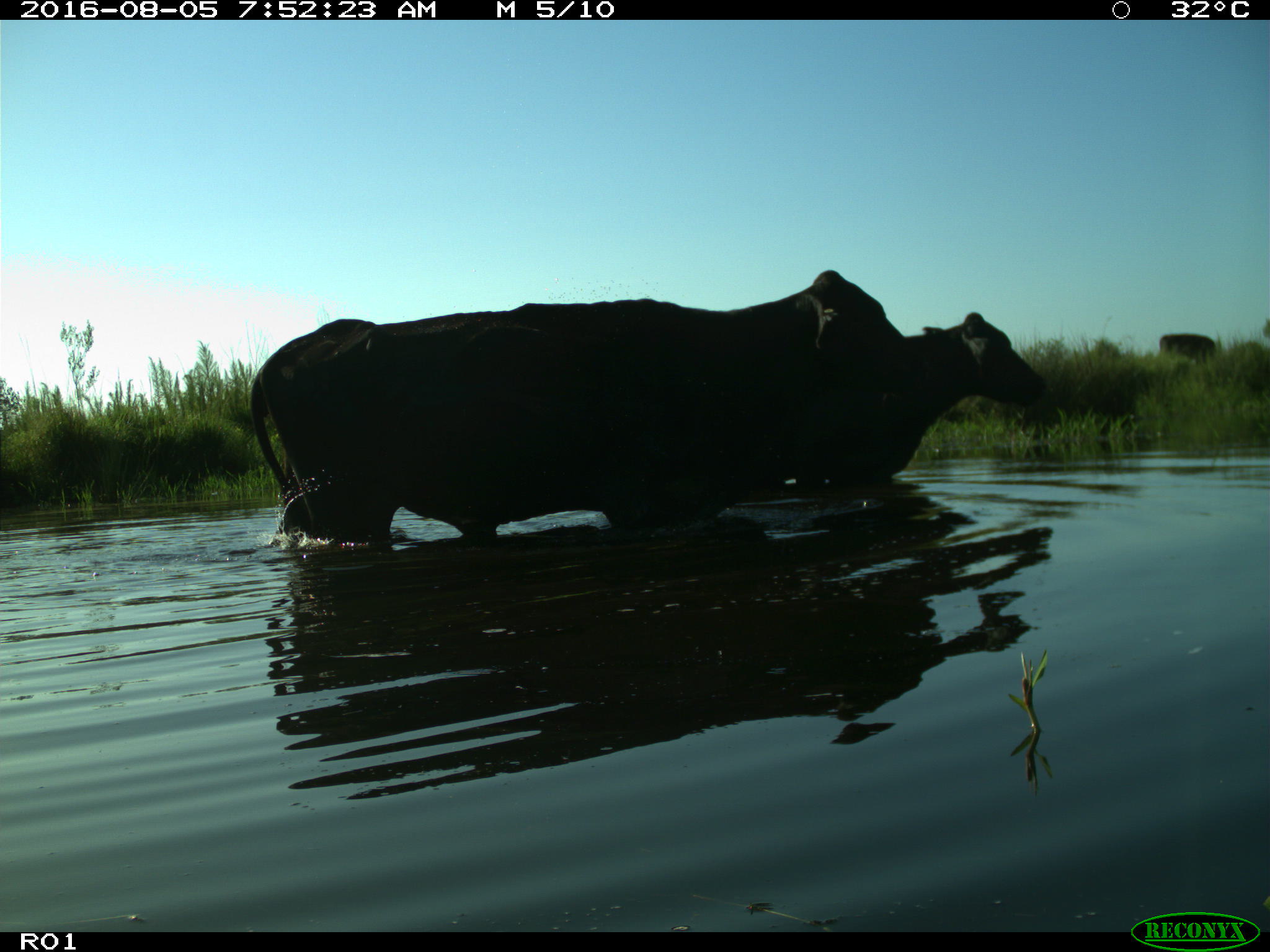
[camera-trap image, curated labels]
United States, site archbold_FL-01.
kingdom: Animalia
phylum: Chordata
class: Mammalia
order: Artiodactyla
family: Bovidae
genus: Bos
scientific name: Bos taurus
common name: domestic cow